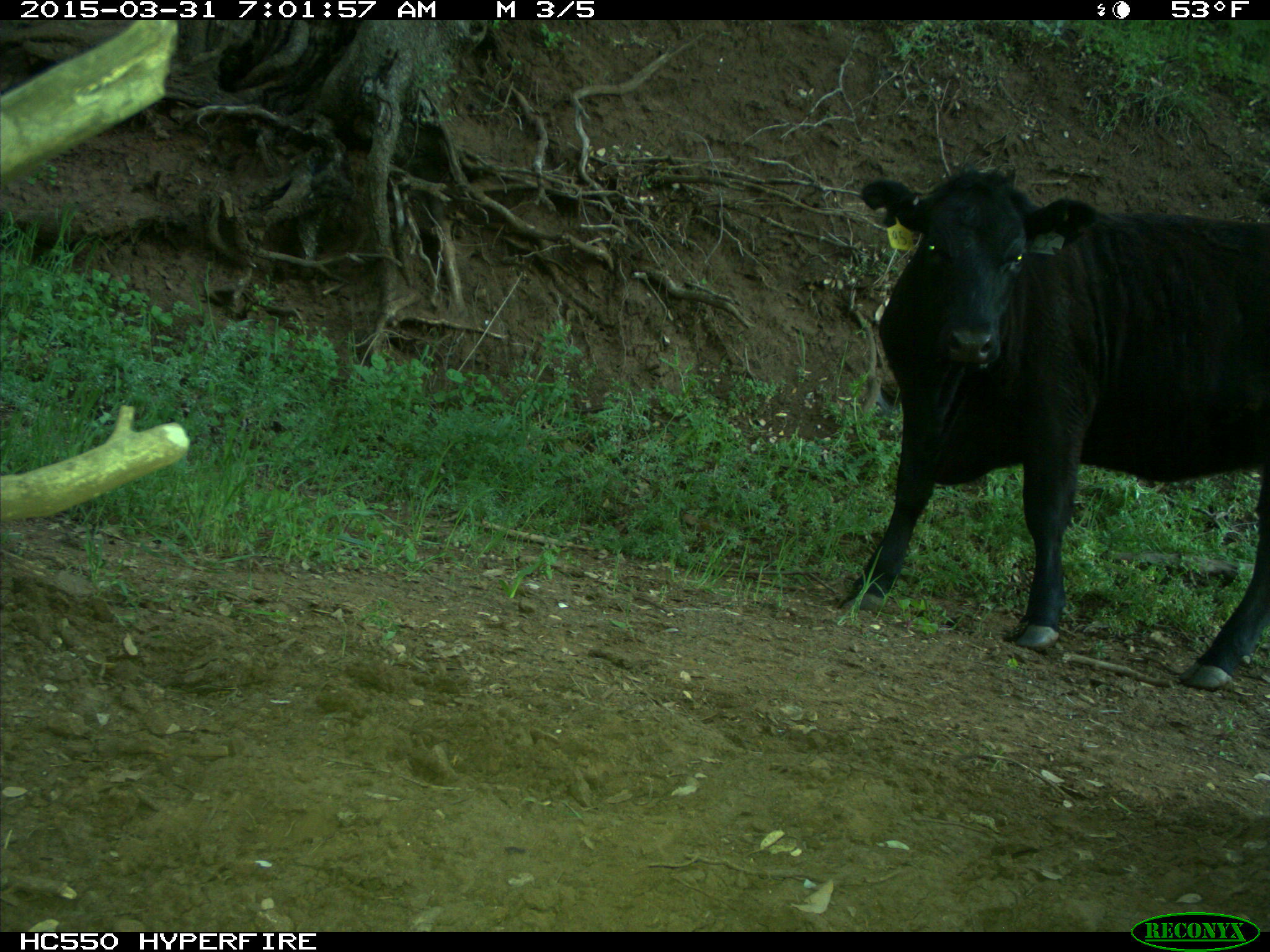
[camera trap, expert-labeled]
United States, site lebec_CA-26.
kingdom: Animalia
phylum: Chordata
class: Mammalia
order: Artiodactyla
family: Bovidae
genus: Bos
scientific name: Bos taurus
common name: domestic cow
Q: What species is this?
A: Bos taurus (domestic cow).